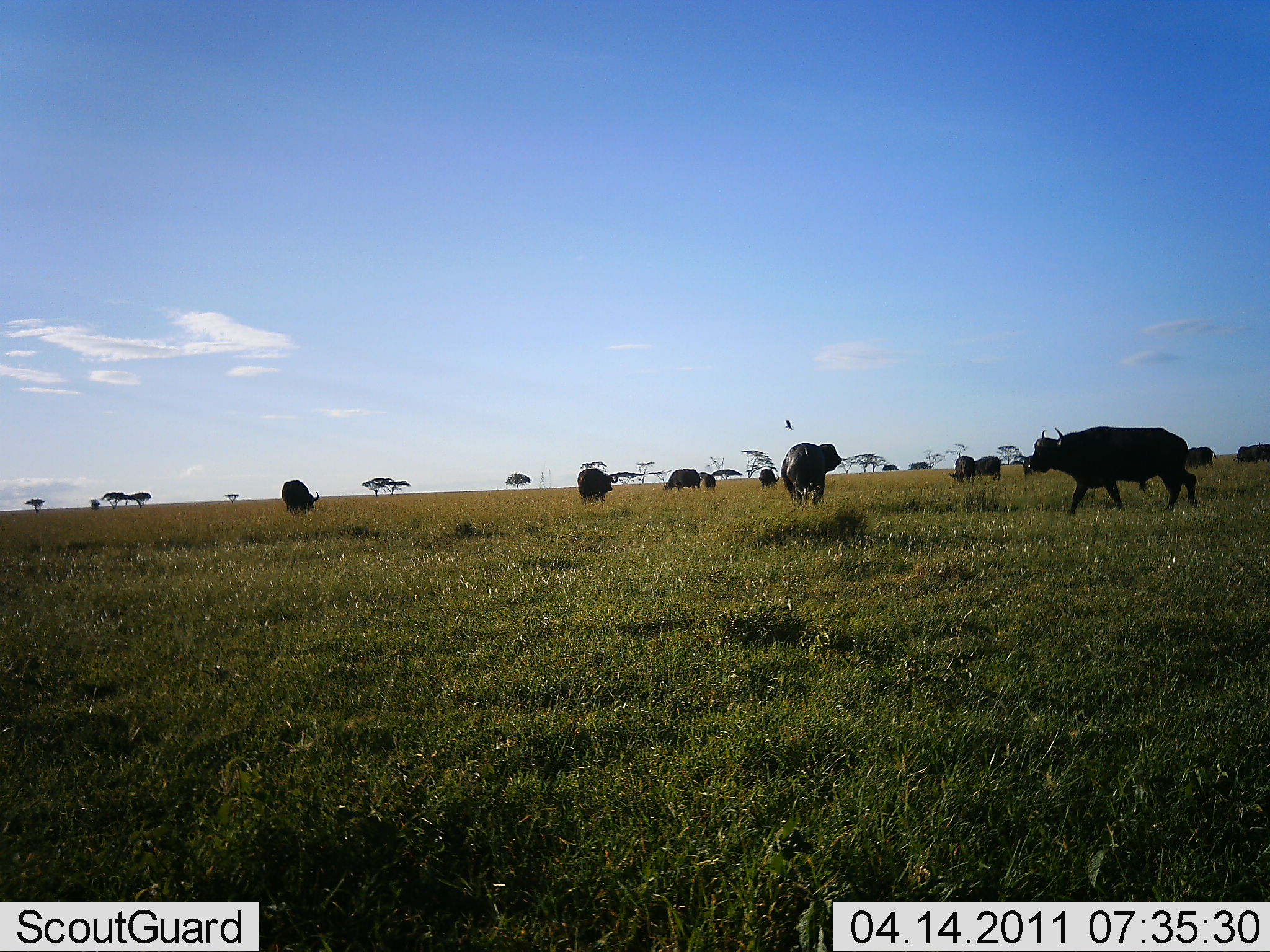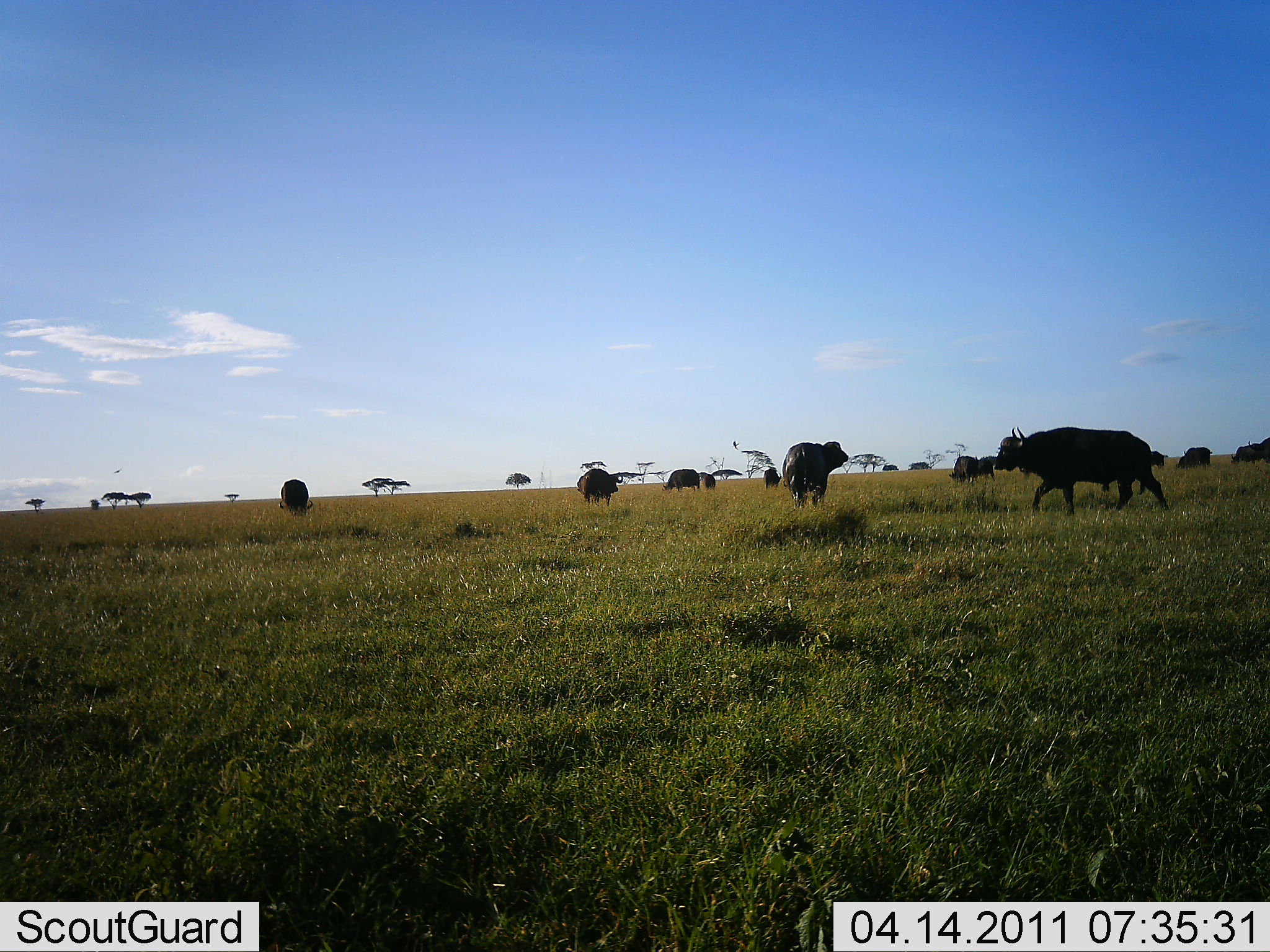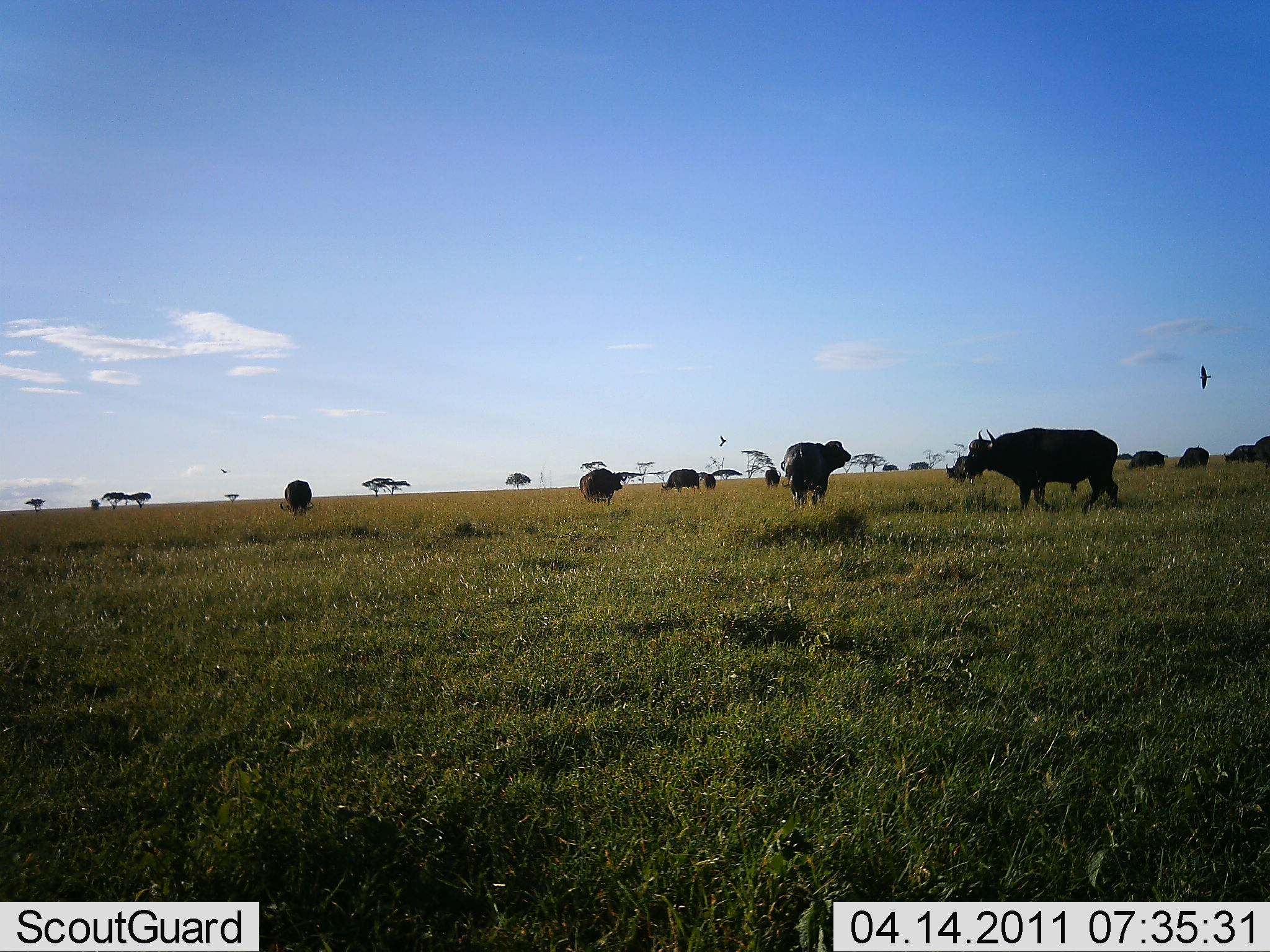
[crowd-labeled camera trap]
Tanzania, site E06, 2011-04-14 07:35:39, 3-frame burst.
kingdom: Animalia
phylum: Chordata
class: Mammalia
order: Artiodactyla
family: Bovidae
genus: Syncerus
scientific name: Syncerus caffer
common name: cape buffalo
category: buffalo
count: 11-50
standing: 100%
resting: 8%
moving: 46%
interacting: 0%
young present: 0%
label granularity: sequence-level